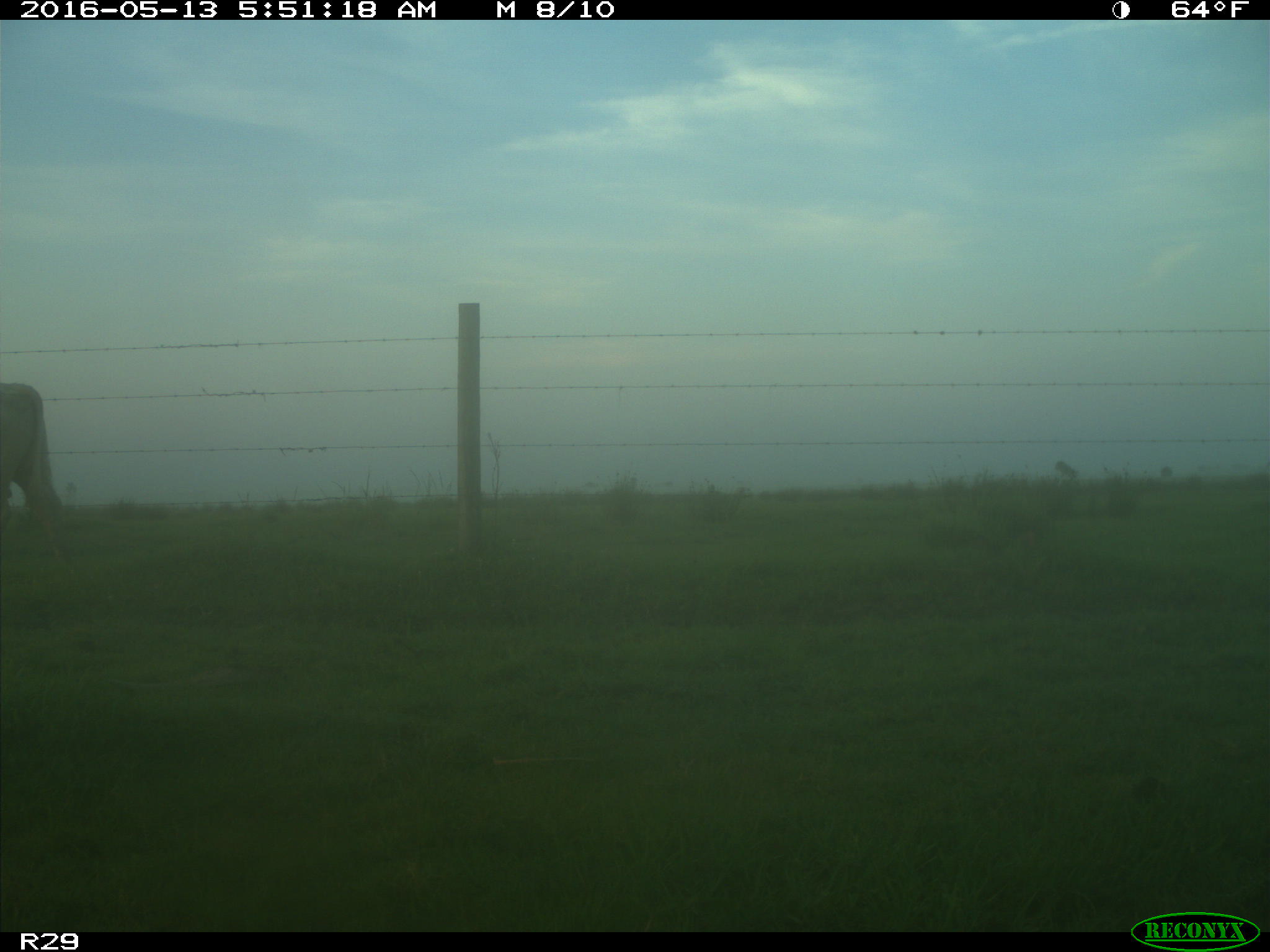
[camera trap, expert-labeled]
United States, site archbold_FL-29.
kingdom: Animalia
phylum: Chordata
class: Mammalia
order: Artiodactyla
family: Bovidae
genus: Bos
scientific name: Bos taurus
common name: domestic cow